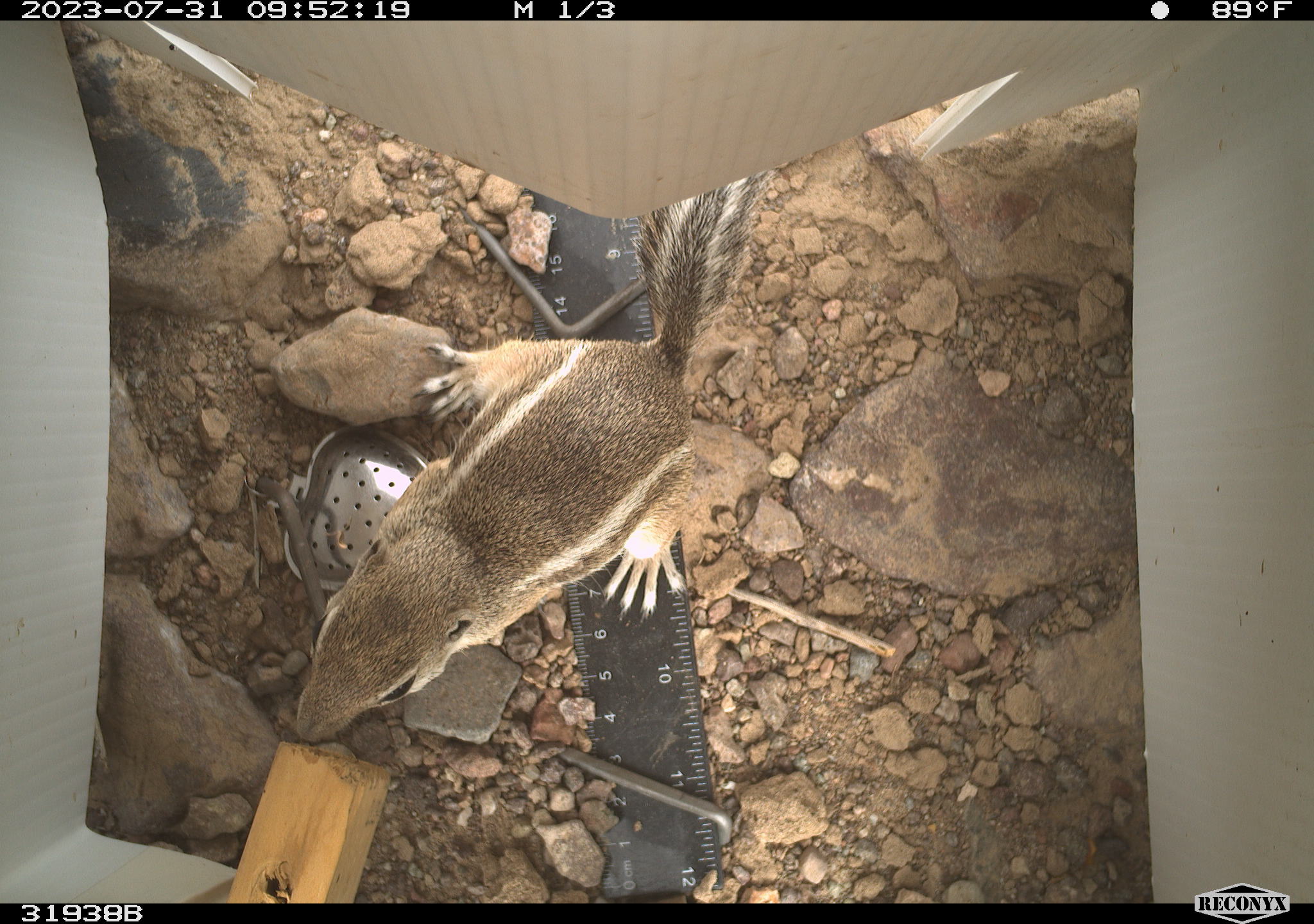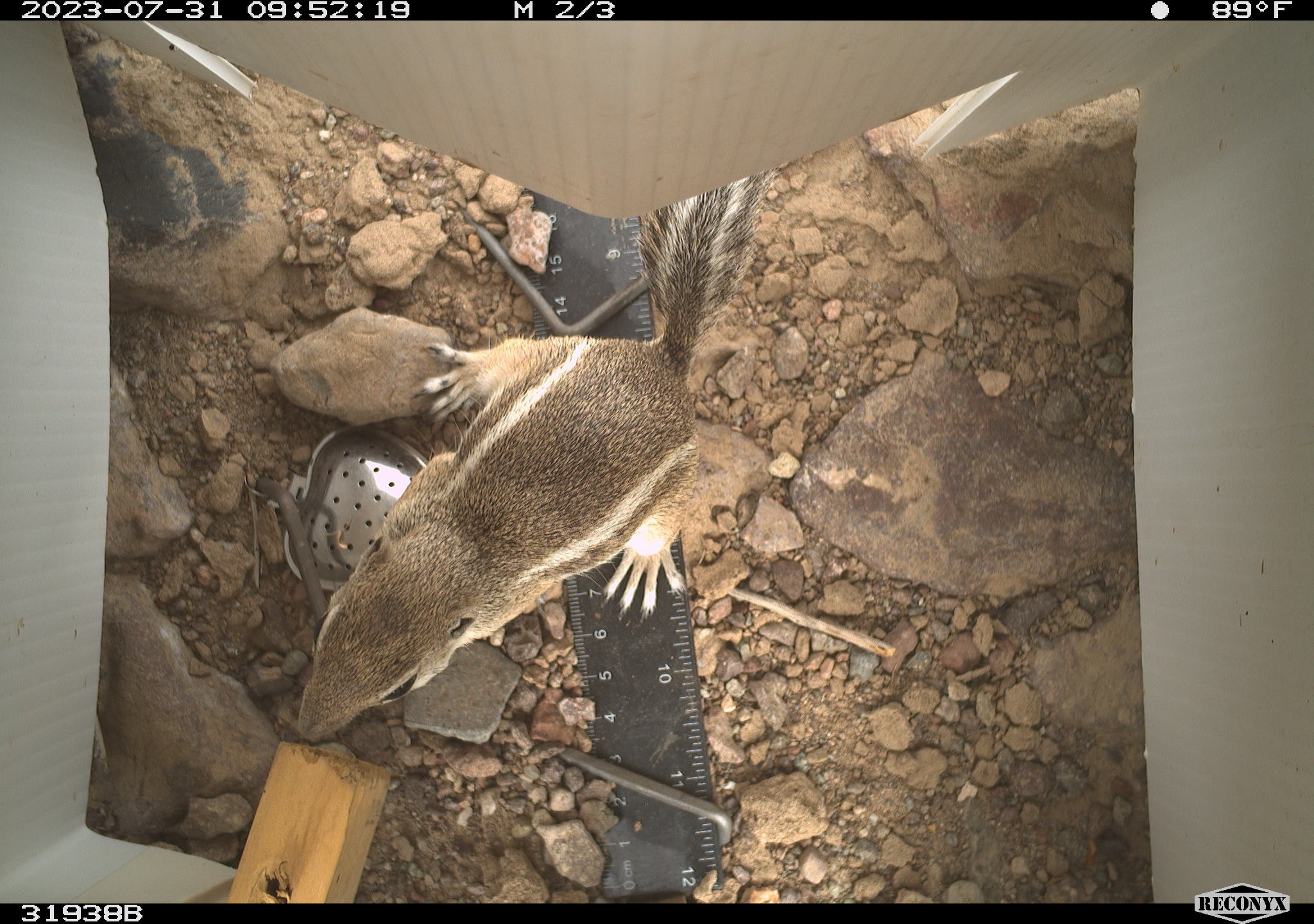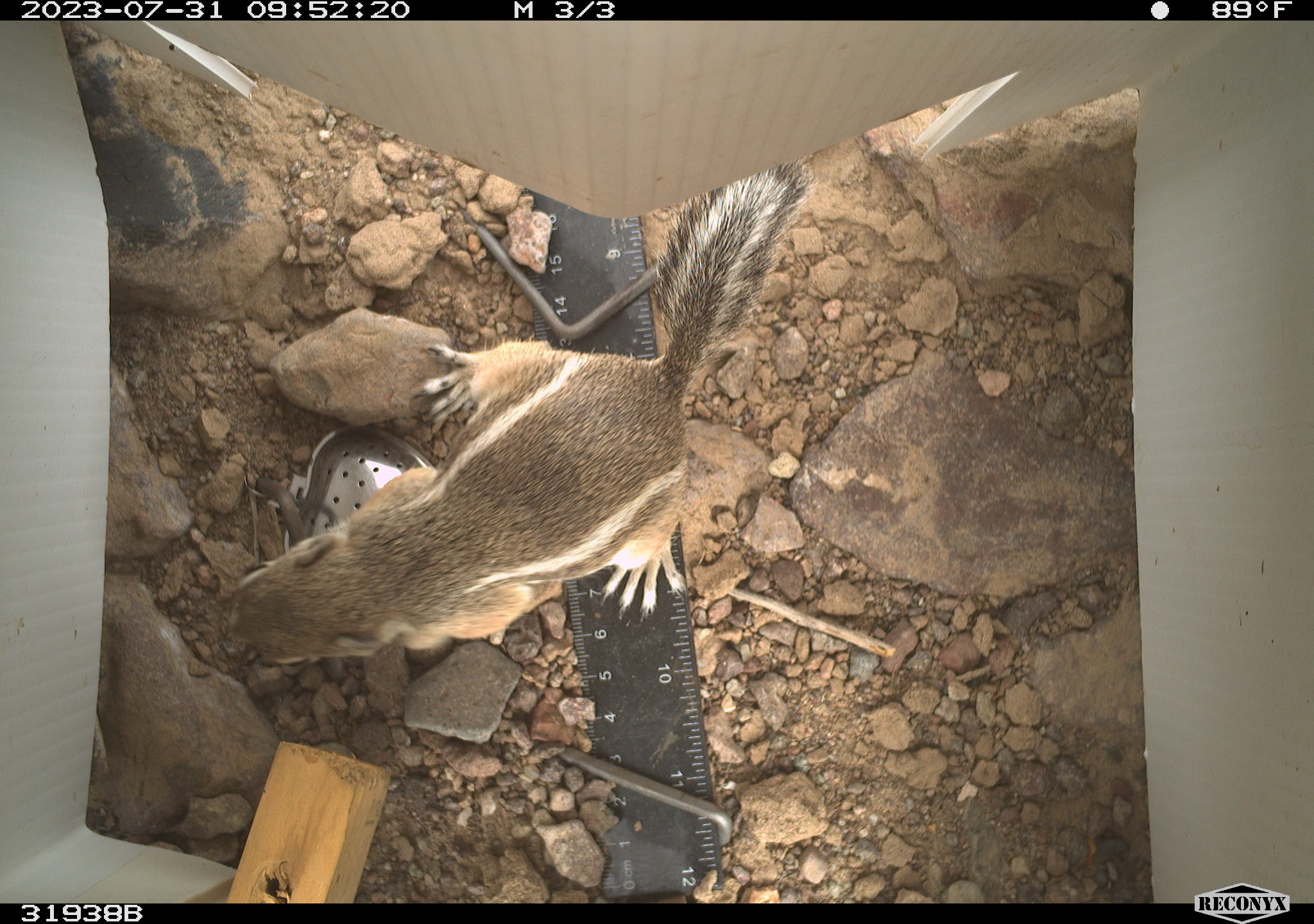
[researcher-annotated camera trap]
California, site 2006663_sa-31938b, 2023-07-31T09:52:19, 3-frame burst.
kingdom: Animalia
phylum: Chordata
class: Mammalia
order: Rodentia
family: Sciuridae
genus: Ammospermophilus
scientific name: Ammospermophilus leucurus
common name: white-tailed antelope squirrel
White-tailed antelope squirrel (Ammospermophilus leucurus).